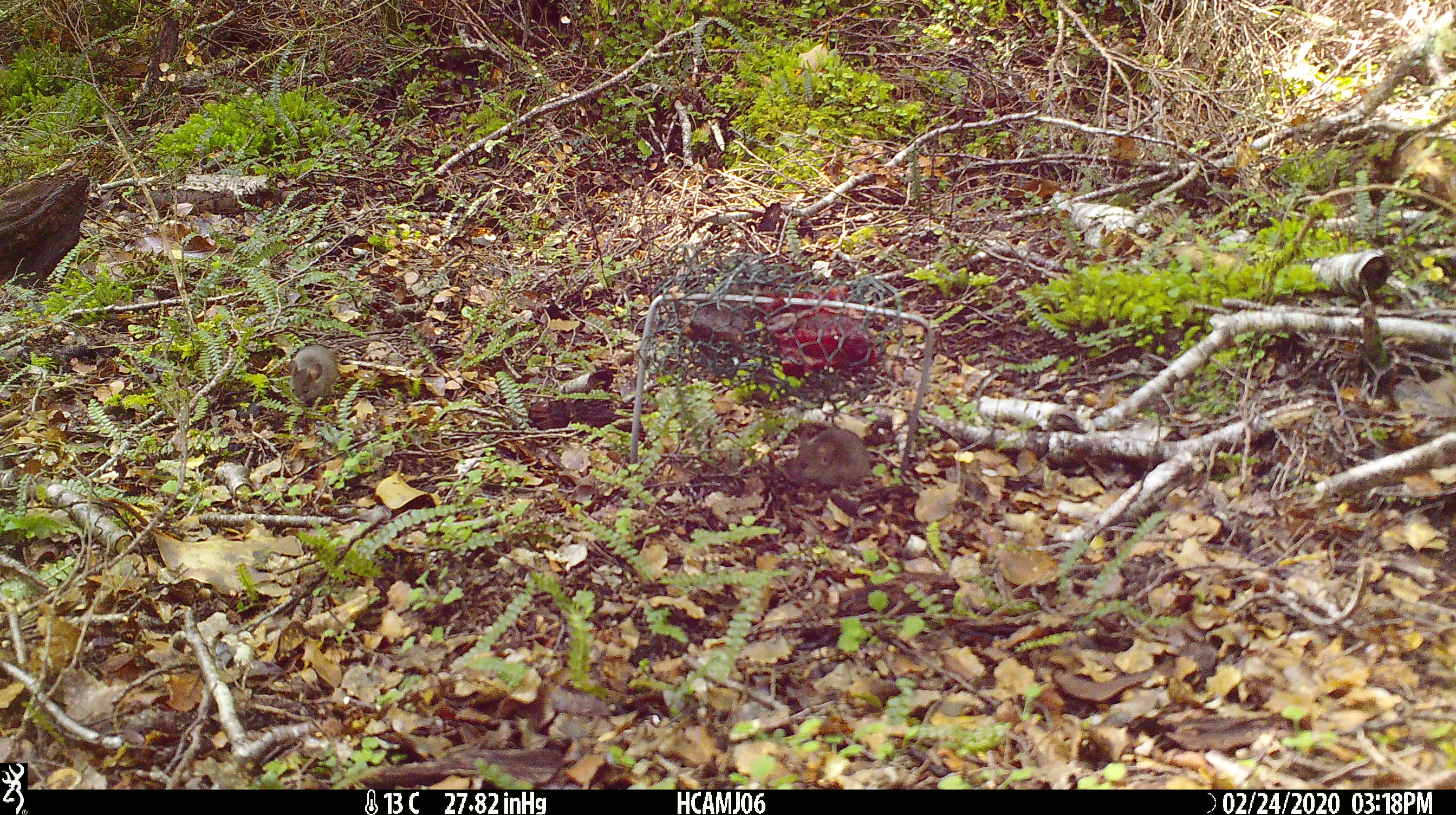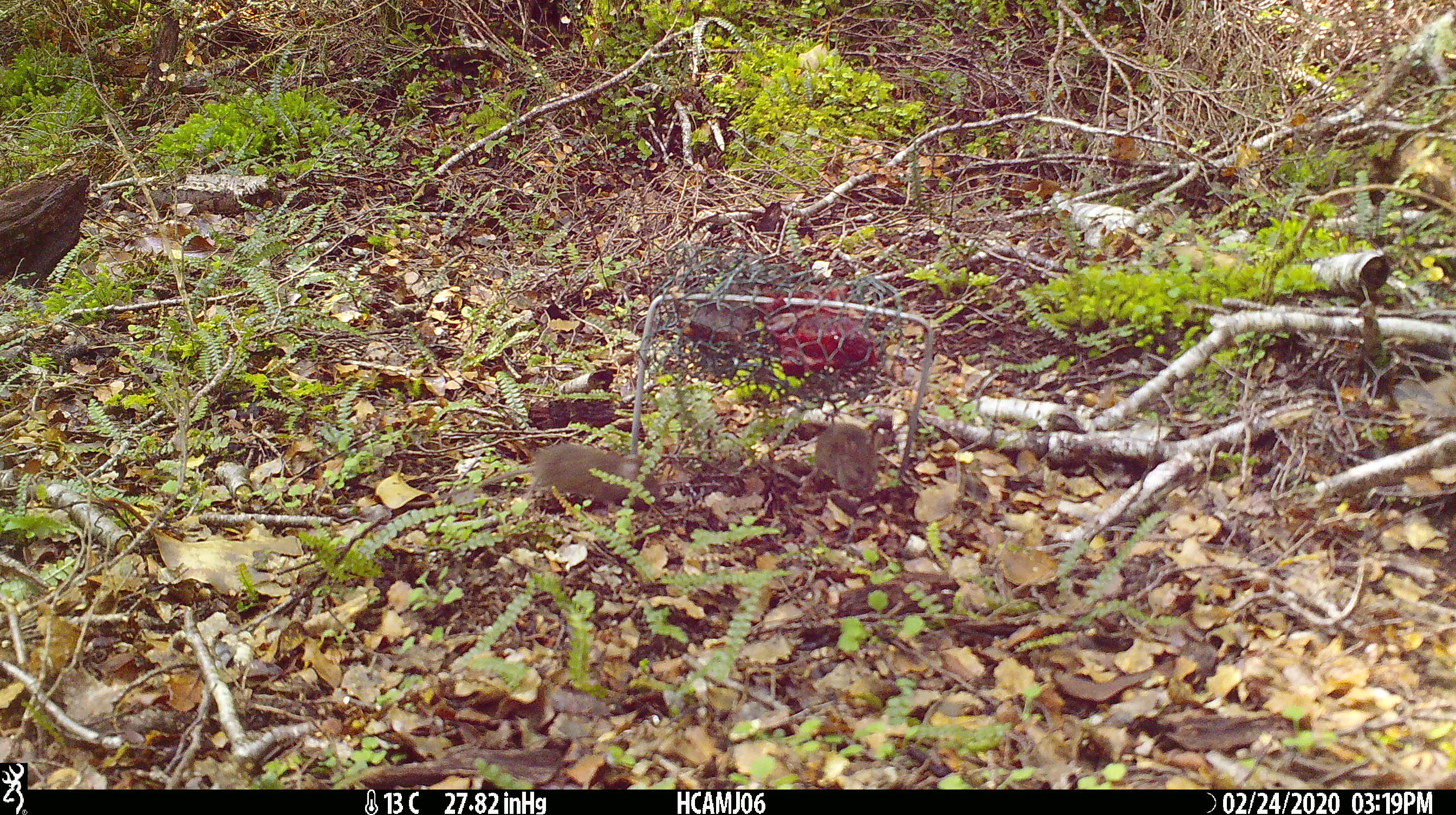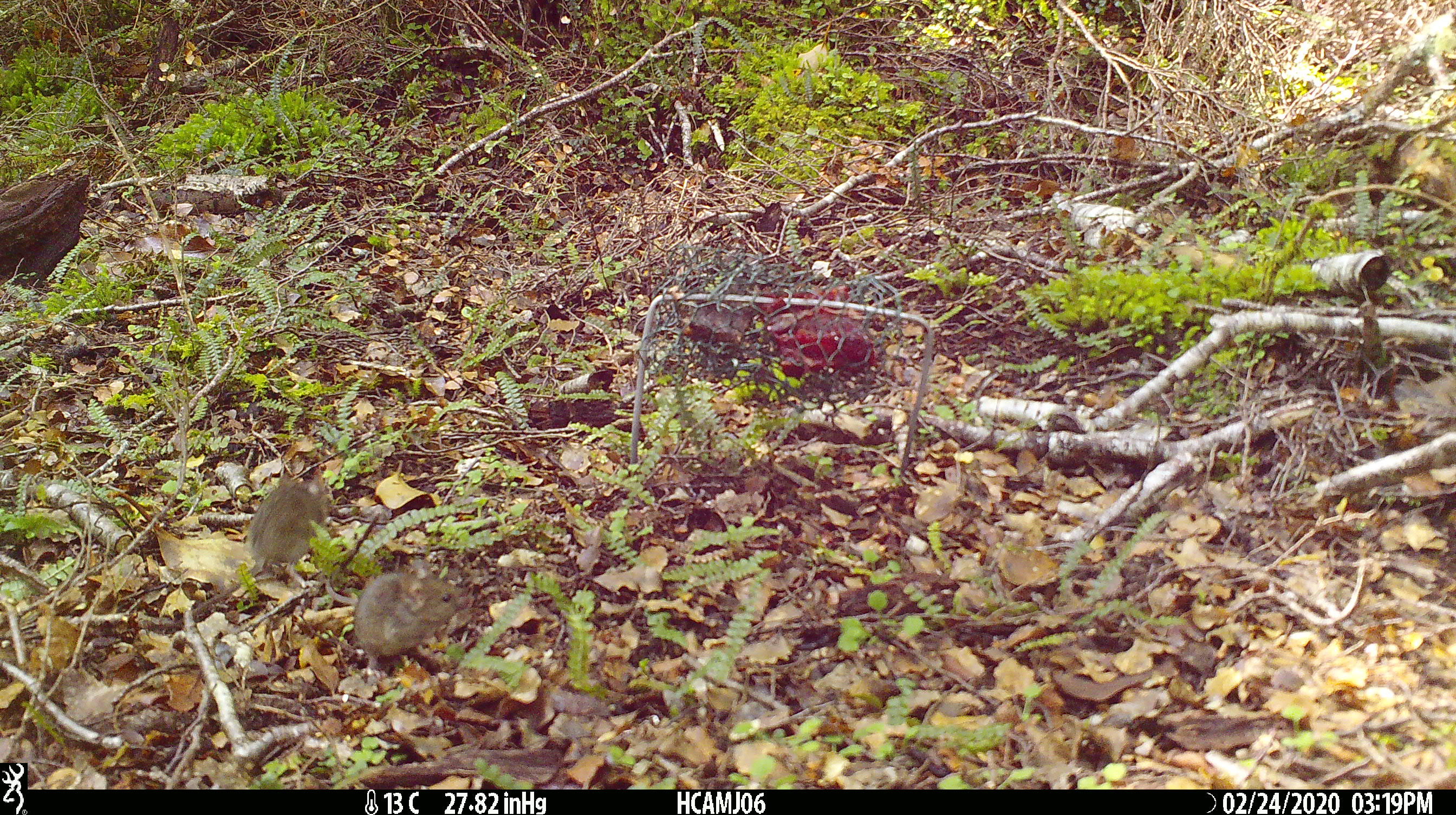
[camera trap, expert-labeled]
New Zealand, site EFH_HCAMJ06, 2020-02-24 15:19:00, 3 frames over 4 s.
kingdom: Animalia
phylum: Chordata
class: Mammalia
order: Rodentia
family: Muridae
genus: Mus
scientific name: Mus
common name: mouse